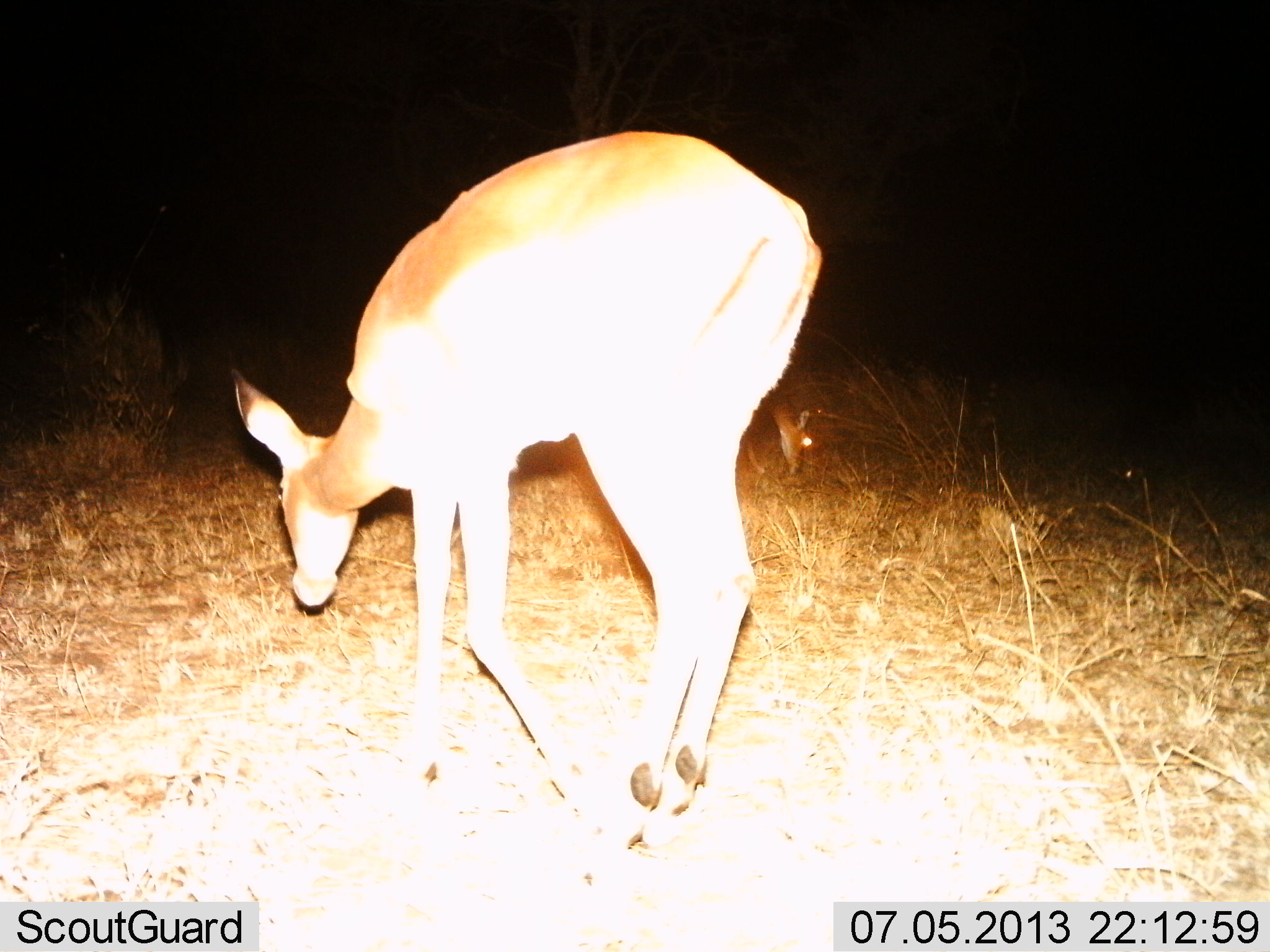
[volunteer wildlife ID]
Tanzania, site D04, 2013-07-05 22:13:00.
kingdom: Animalia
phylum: Chordata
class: Mammalia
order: Artiodactyla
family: Bovidae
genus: Aepyceros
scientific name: Aepyceros melampus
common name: impala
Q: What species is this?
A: Impala (Aepyceros melampus).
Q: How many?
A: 2.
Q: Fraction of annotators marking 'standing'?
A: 20%.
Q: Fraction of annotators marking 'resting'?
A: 0%.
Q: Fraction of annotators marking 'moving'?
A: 20%.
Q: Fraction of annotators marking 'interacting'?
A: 0%.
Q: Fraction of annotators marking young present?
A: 0%.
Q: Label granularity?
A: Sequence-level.